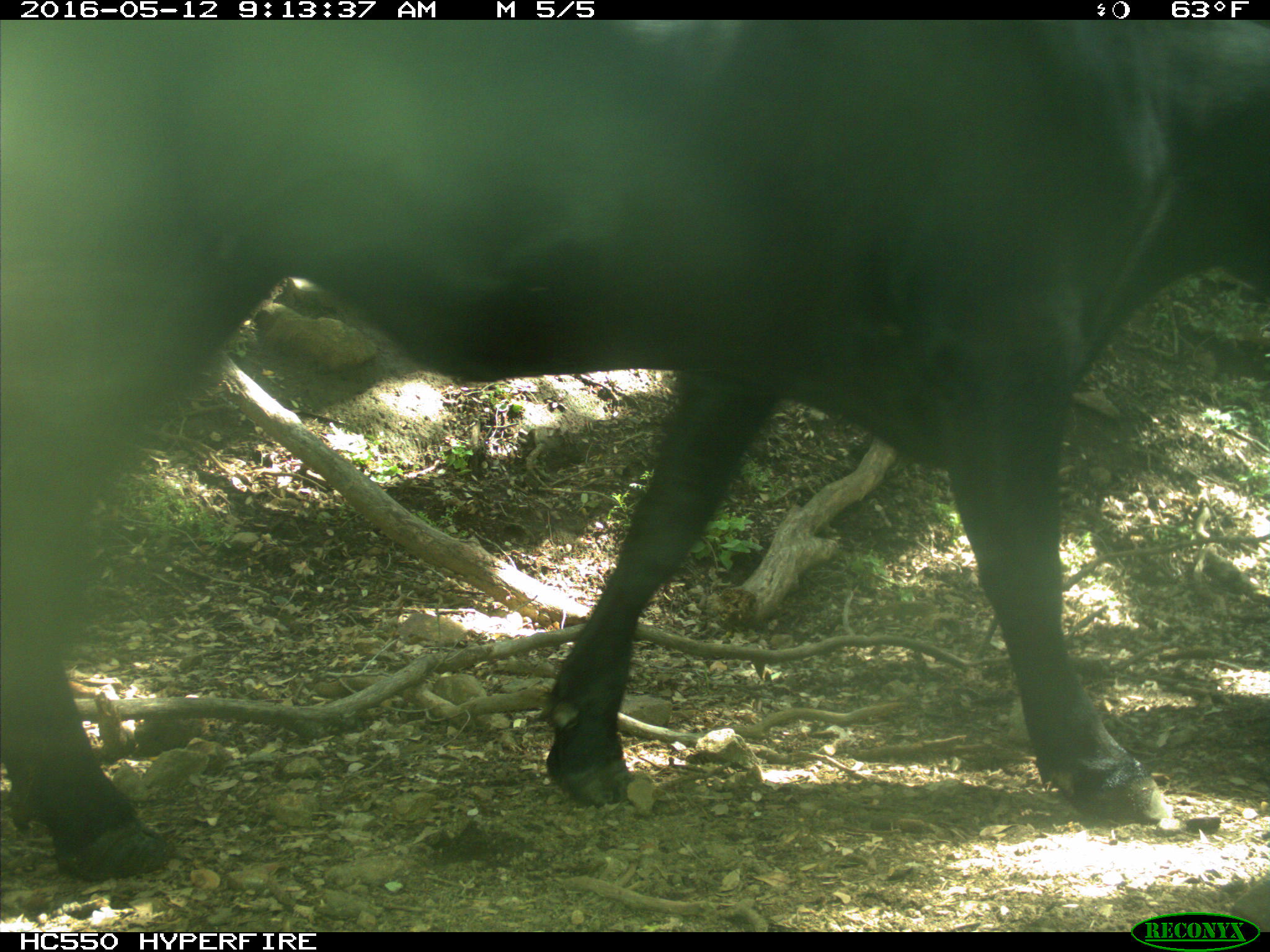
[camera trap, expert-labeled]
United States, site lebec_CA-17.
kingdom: Animalia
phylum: Chordata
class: Mammalia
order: Artiodactyla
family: Bovidae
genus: Bos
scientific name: Bos taurus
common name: domestic cow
Bos taurus (domestic cow).